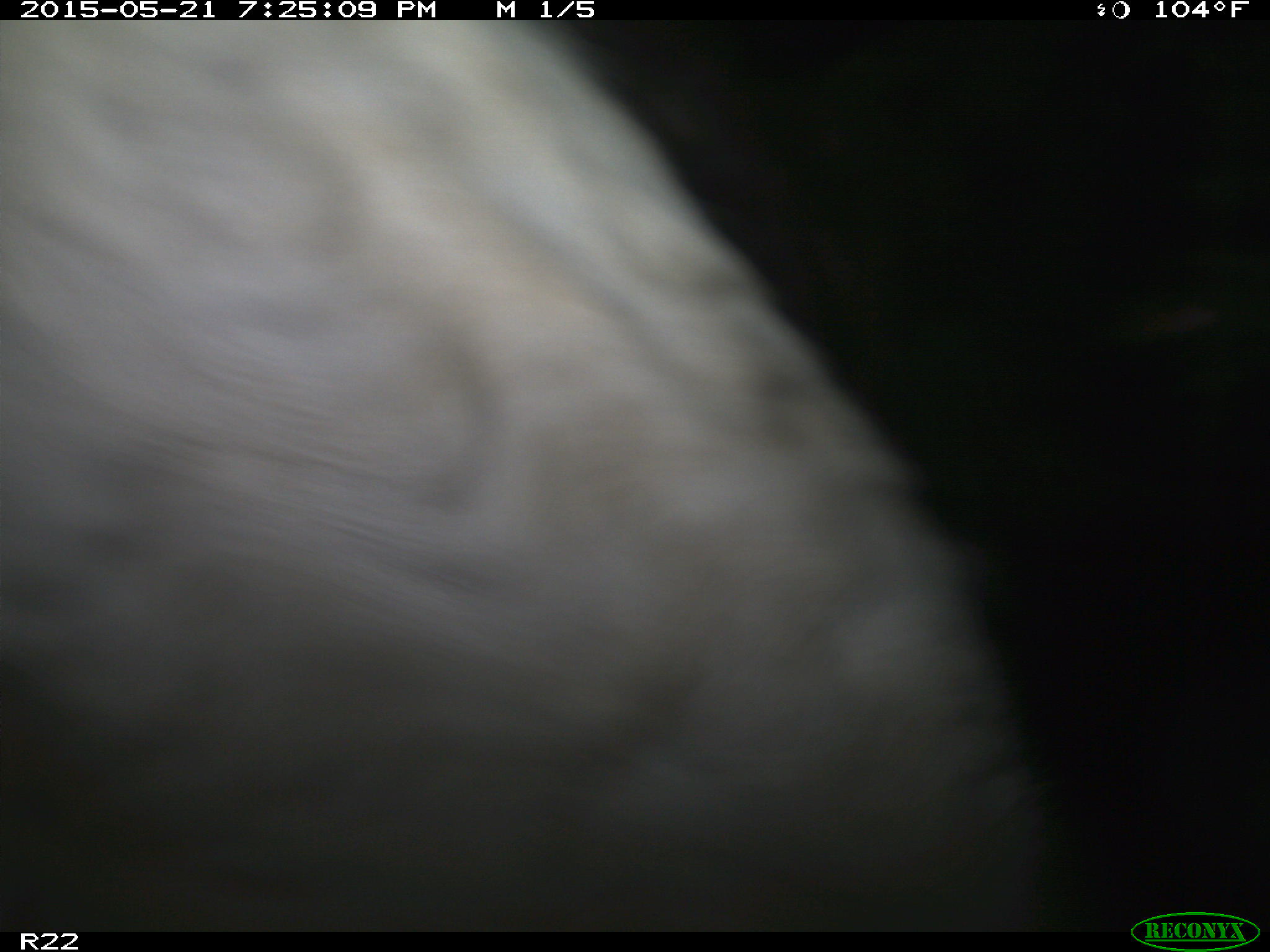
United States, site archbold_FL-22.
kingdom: Animalia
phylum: Chordata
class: Mammalia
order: Artiodactyla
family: Bovidae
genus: Bos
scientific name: Bos taurus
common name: domestic cow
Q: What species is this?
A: Bos taurus (domestic cow).